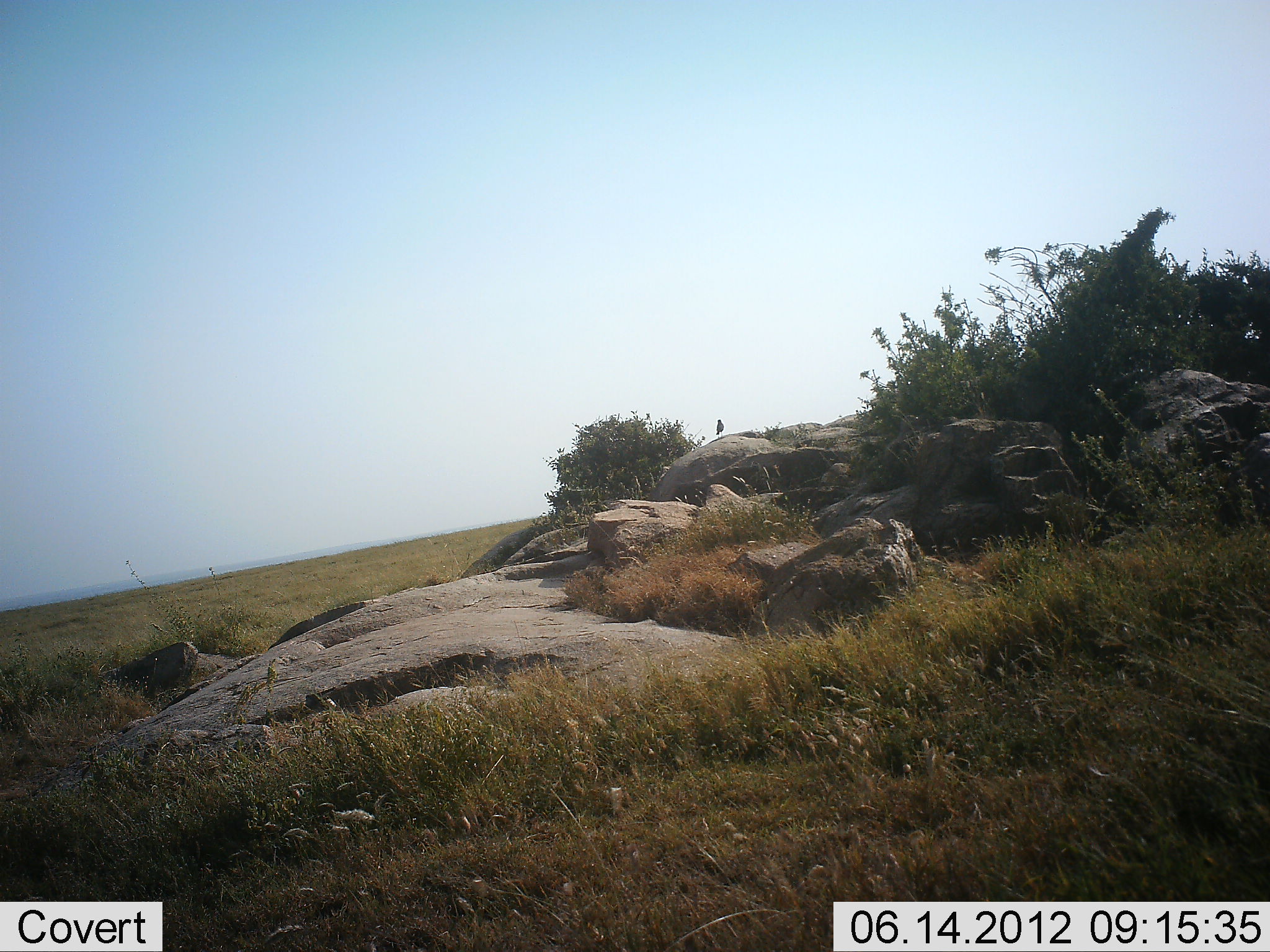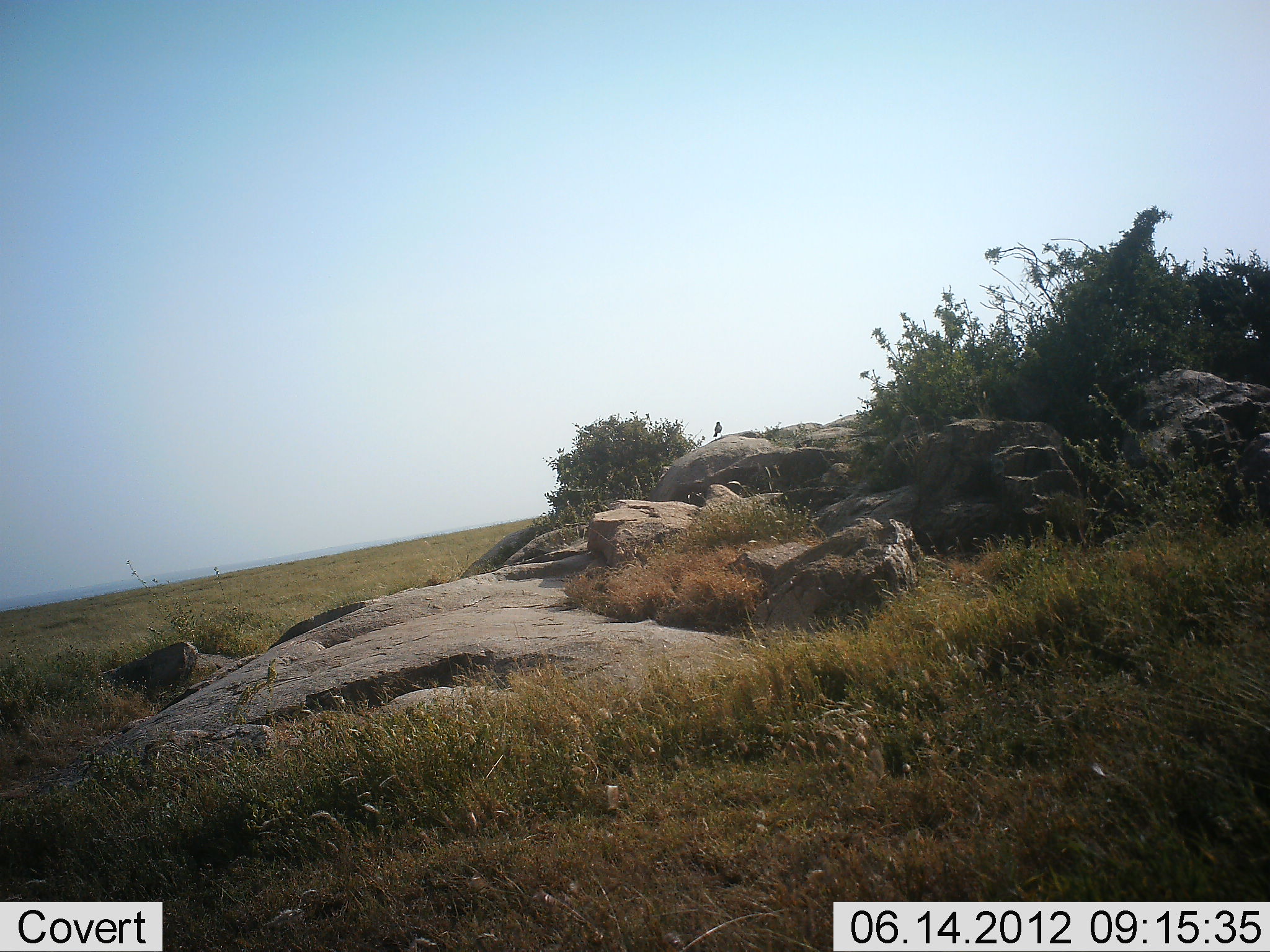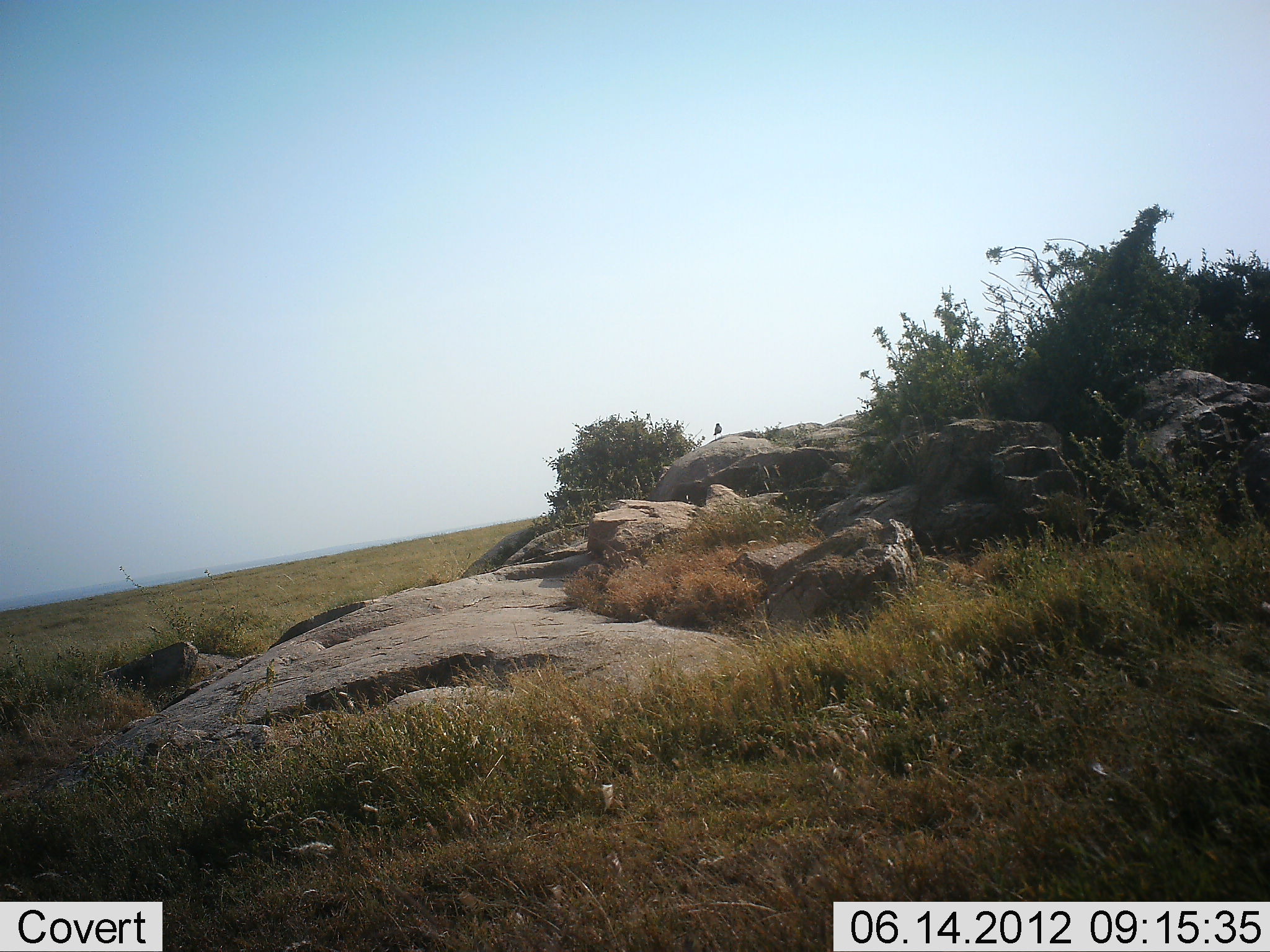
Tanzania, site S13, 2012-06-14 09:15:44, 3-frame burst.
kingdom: Animalia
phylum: Chordata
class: Aves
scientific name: Aves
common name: bird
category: otherbird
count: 1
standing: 80%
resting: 20%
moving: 0%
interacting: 0%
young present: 0%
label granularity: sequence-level